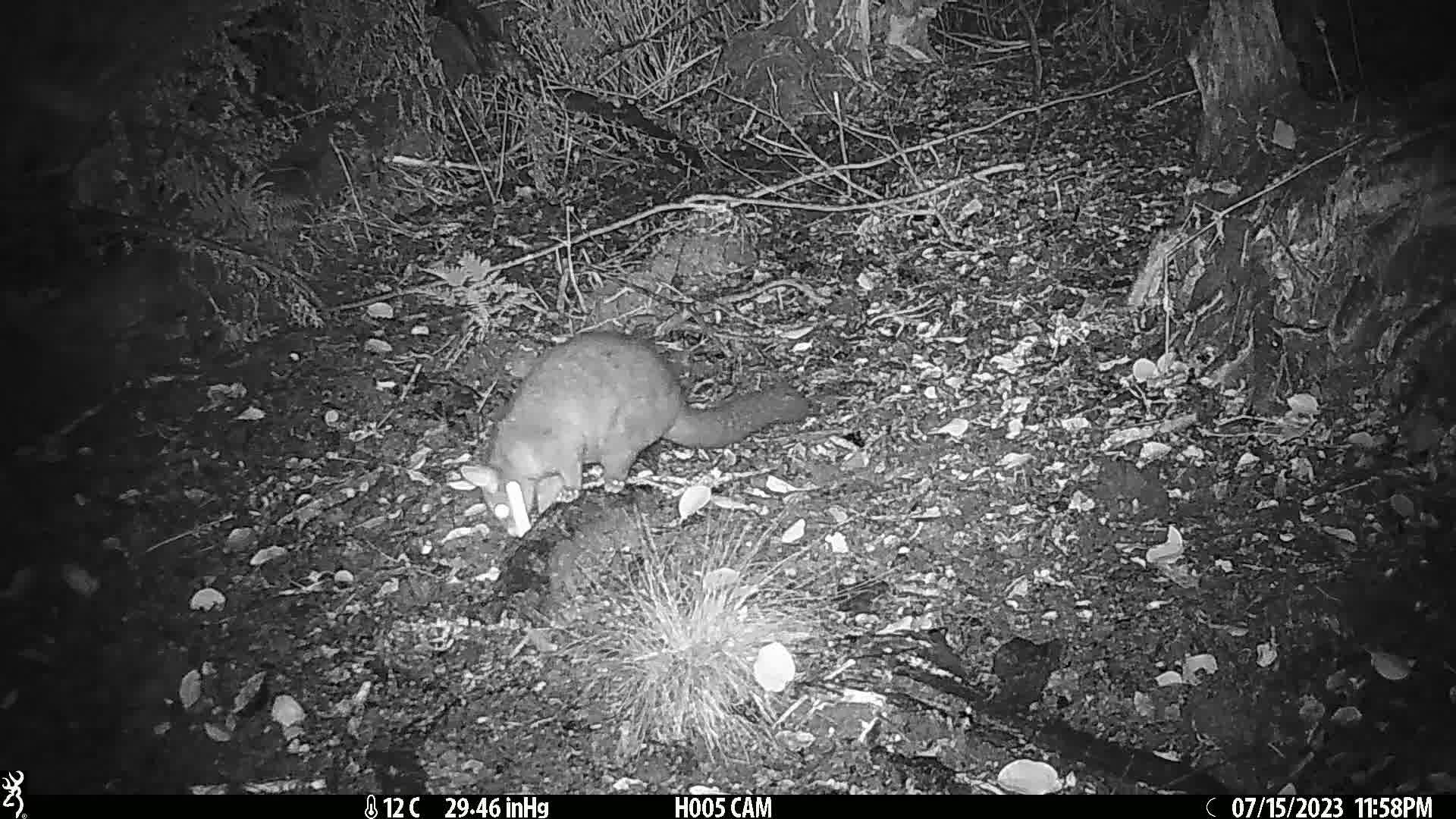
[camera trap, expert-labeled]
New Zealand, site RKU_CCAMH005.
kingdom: Animalia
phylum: Chordata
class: Mammalia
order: Diprotodontia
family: Phalangeridae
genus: Trichosurus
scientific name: Trichosurus vulpecula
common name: common brushtail possum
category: possum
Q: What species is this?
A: Possum (common brushtail possum) (Trichosurus vulpecula).